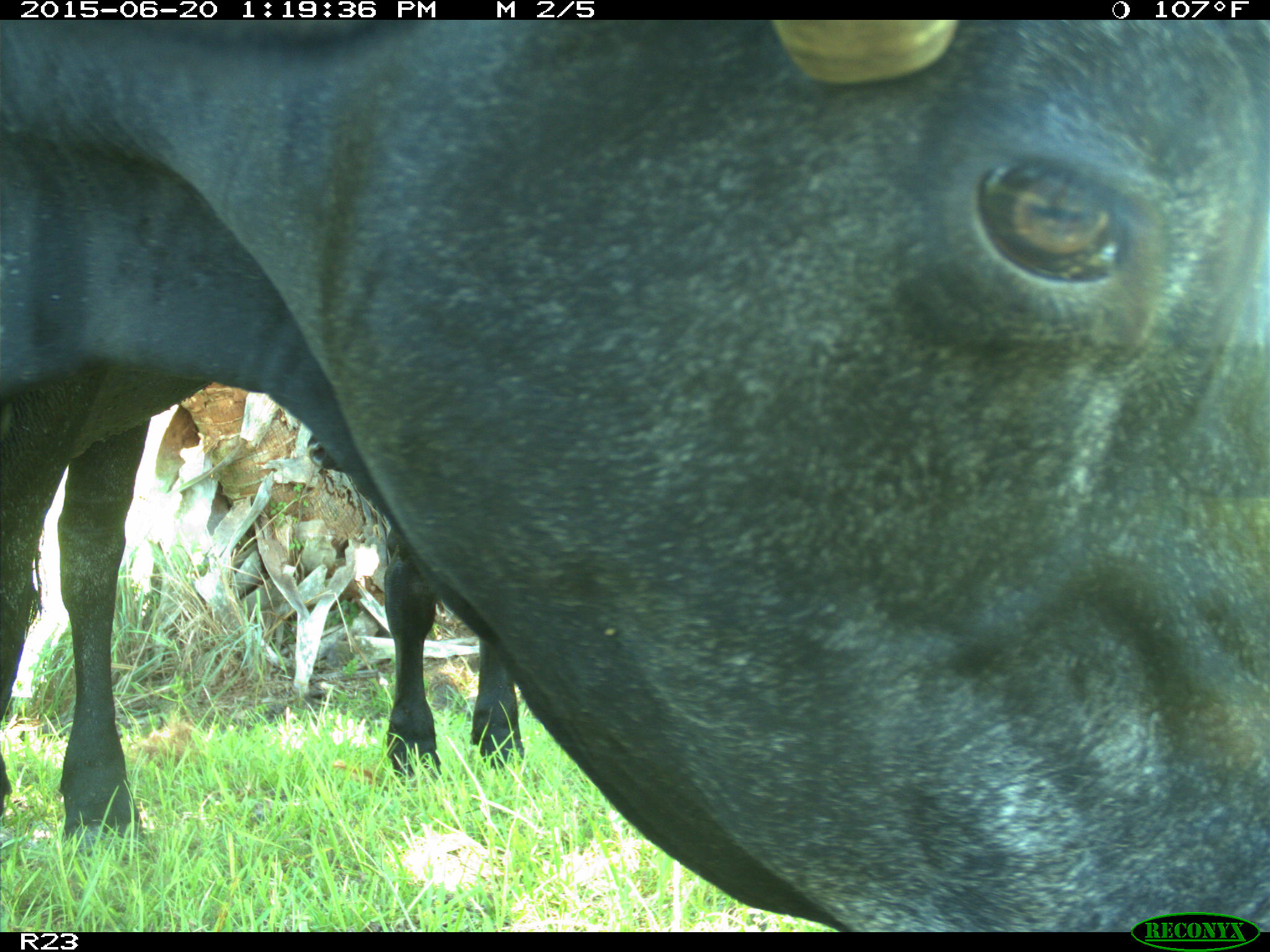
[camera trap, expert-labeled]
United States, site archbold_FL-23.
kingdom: Animalia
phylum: Chordata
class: Mammalia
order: Artiodactyla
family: Bovidae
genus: Bos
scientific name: Bos taurus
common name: domestic cow